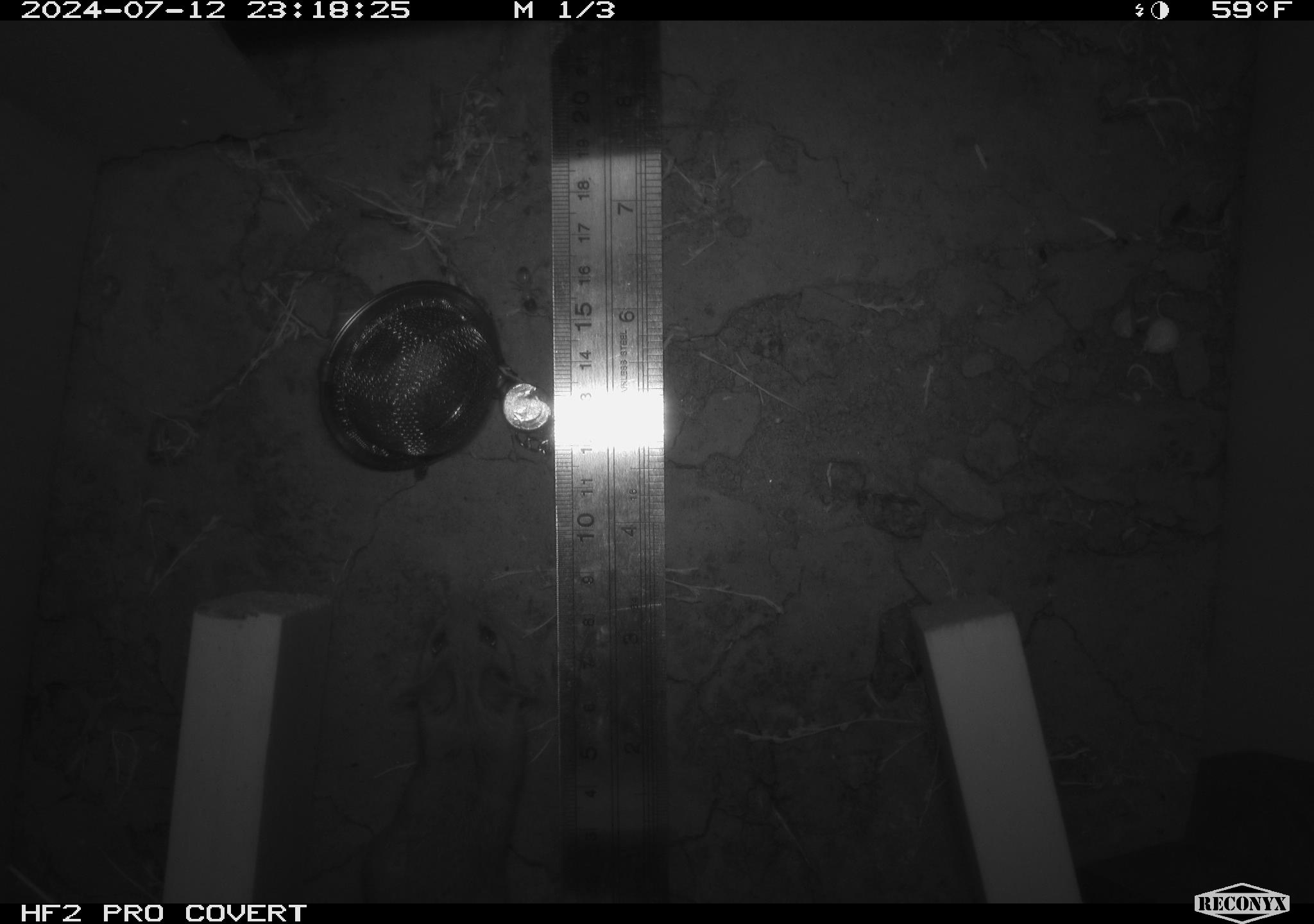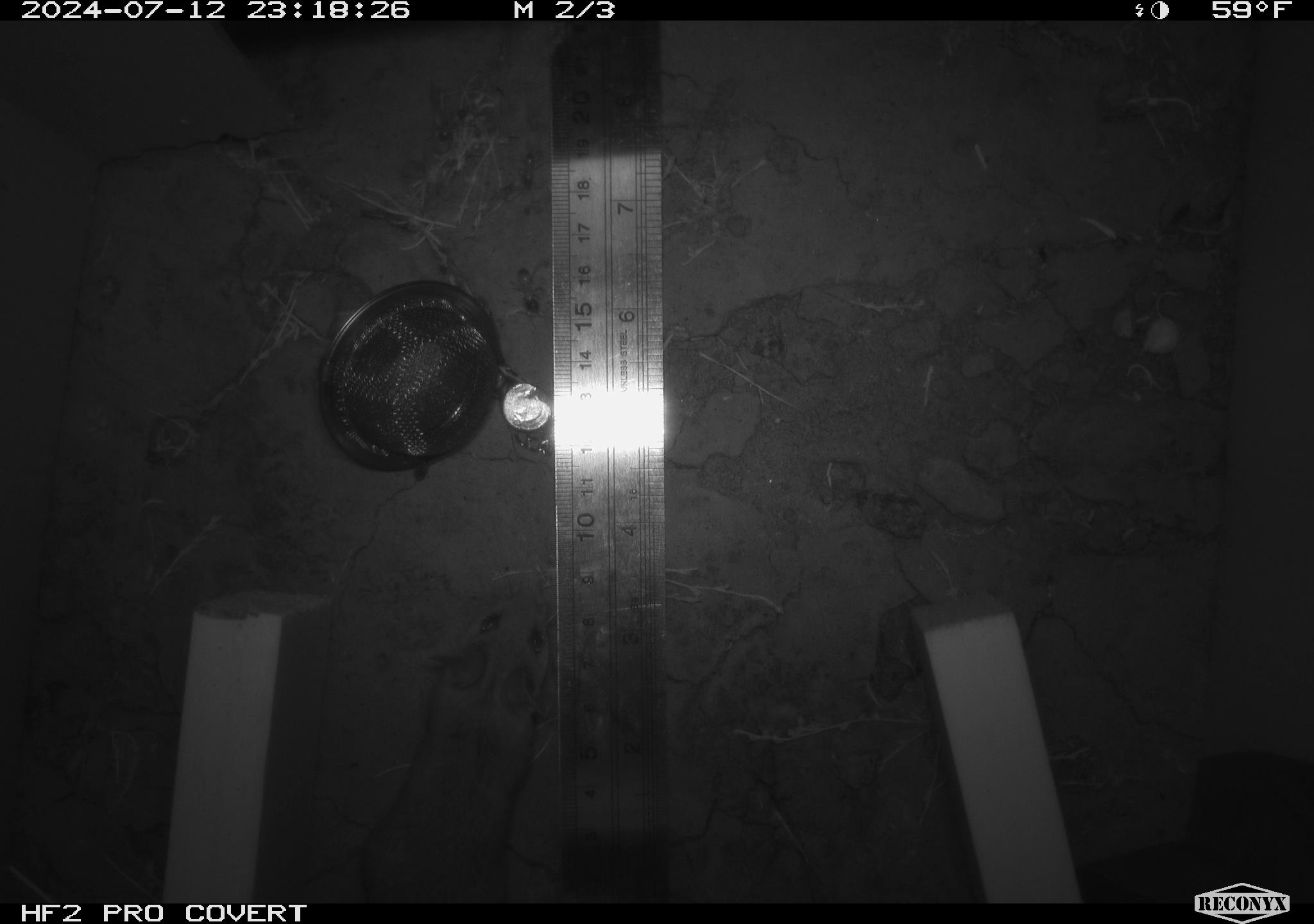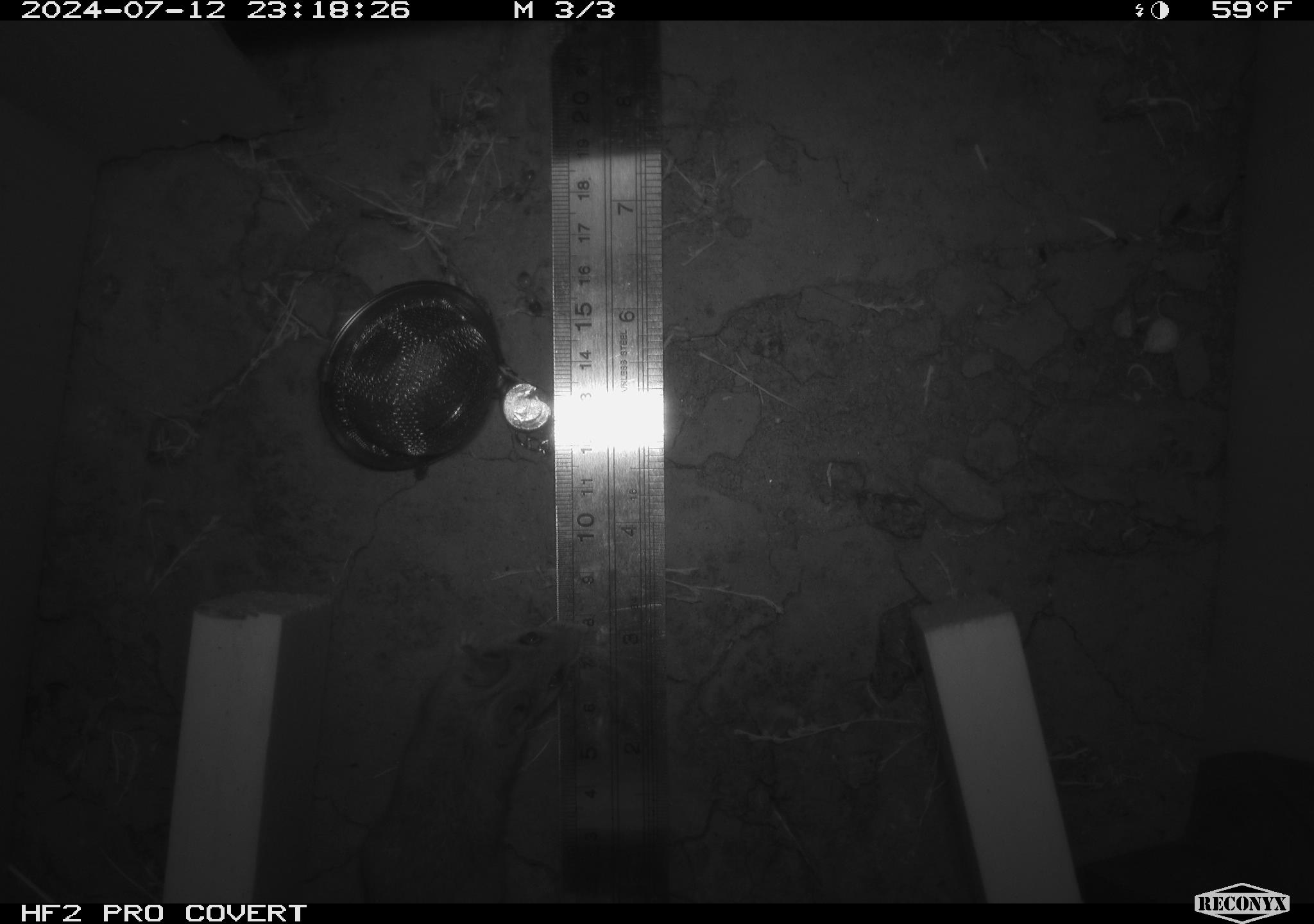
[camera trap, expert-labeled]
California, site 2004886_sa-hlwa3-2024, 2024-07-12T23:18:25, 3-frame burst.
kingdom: Animalia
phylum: Chordata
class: Mammalia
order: Rodentia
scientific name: Rodentia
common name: mouse species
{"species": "mouse species (Rodentia)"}